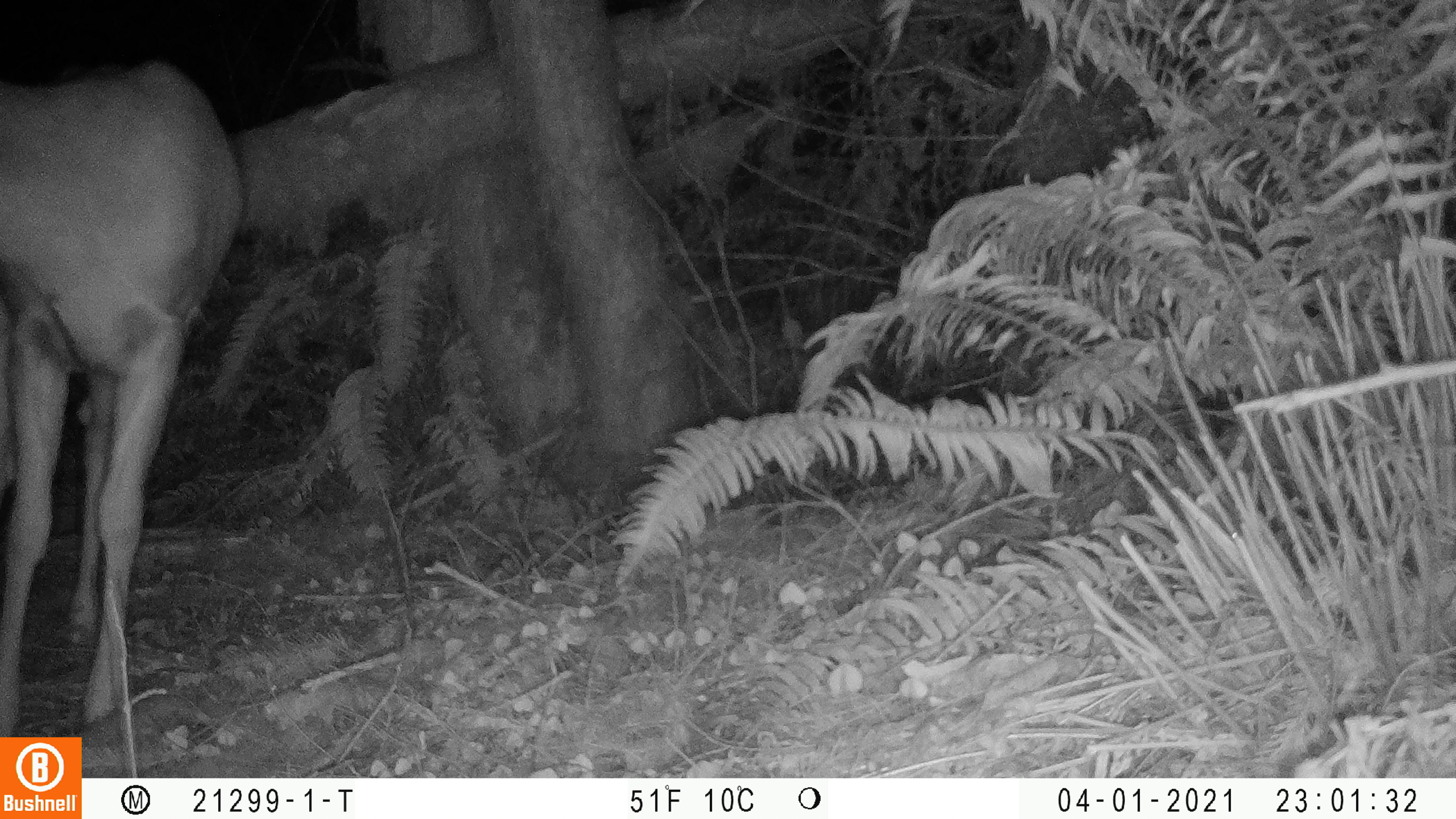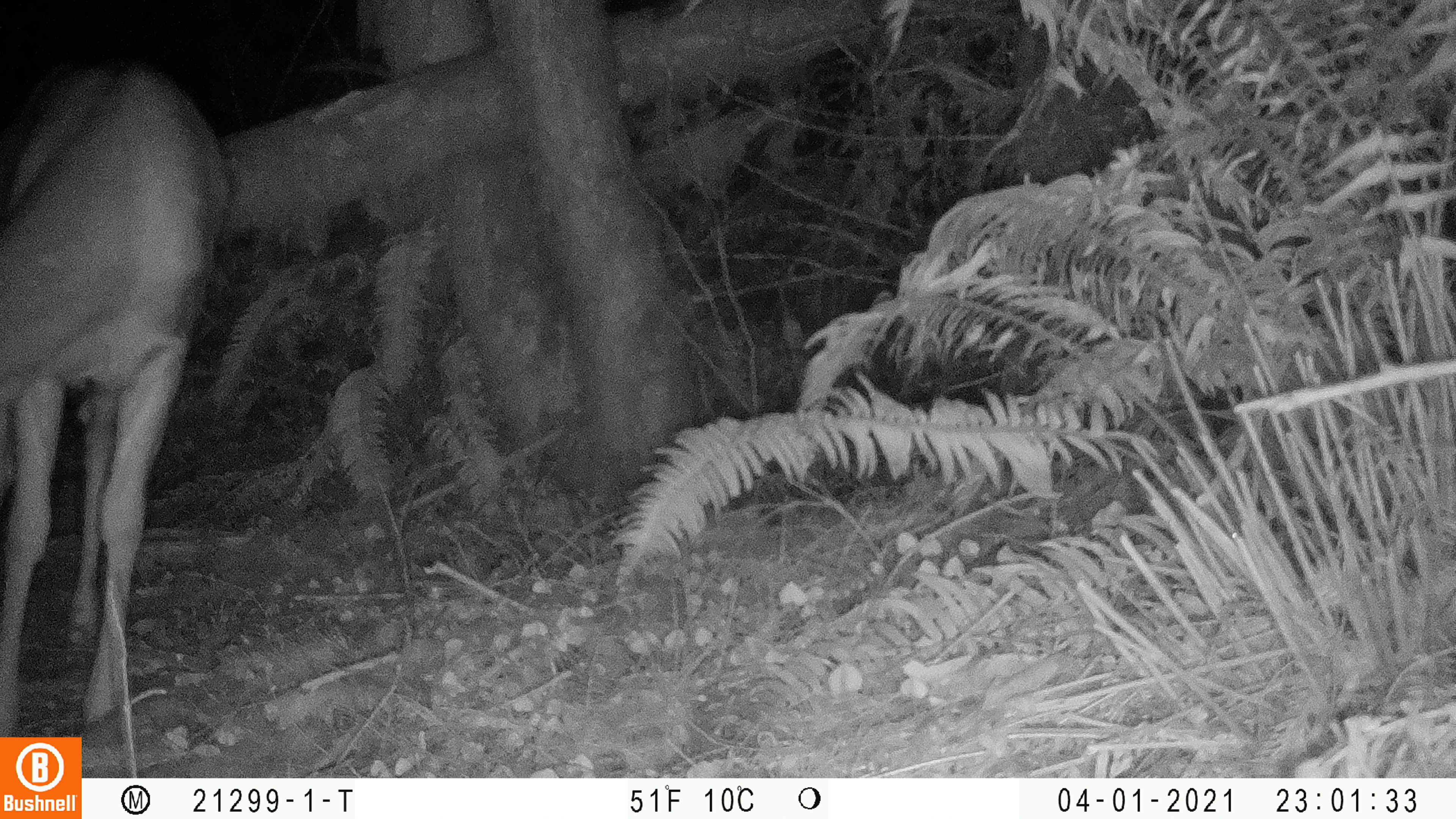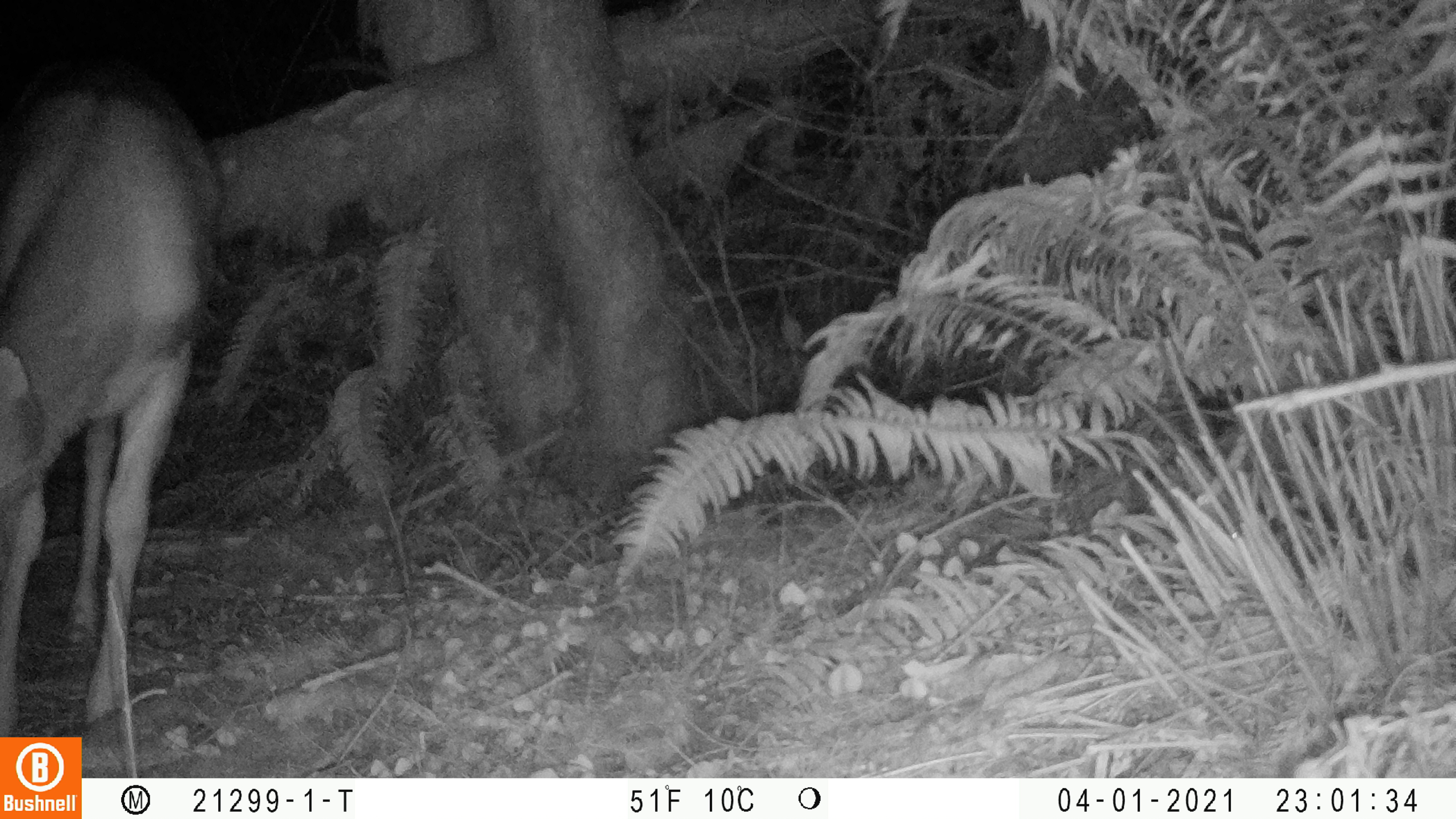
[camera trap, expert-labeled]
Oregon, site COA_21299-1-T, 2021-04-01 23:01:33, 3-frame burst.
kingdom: Animalia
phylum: Chordata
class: Mammalia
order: Artiodactyla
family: Cervidae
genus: Odocoileus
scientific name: Odocoileus hemionus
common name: black-tailed deer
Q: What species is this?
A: Black-tailed deer (Odocoileus hemionus).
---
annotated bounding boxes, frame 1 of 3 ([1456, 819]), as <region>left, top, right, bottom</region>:
black-tailed deer: <region>1, 56, 251, 726</region>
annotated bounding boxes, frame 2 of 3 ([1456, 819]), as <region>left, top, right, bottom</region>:
black-tailed deer: <region>3, 43, 243, 732</region>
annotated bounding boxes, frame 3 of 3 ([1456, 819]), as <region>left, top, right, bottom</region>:
black-tailed deer: <region>3, 49, 233, 729</region>